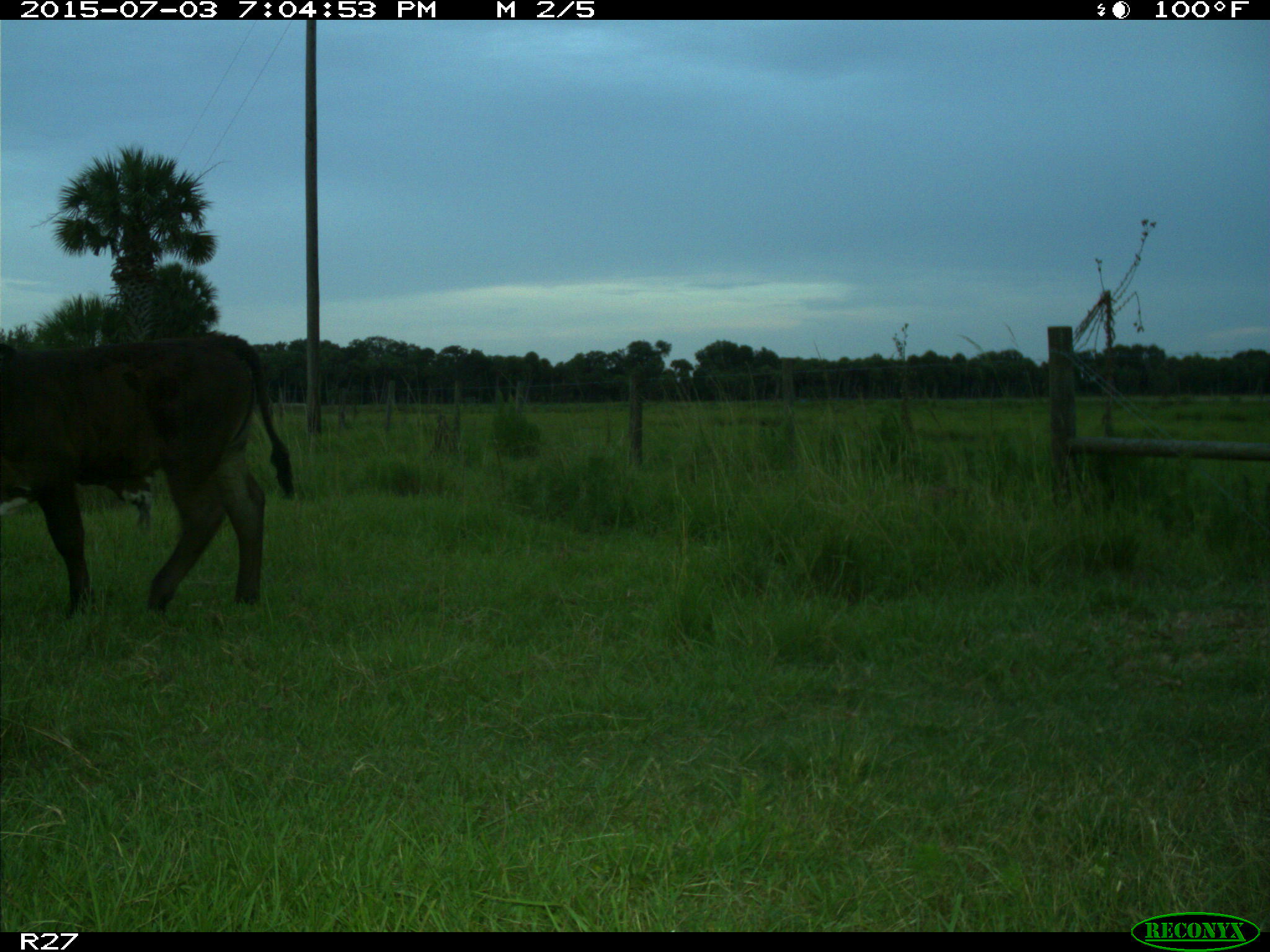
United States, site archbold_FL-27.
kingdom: Animalia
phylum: Chordata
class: Mammalia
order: Artiodactyla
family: Bovidae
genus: Bos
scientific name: Bos taurus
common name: domestic cow